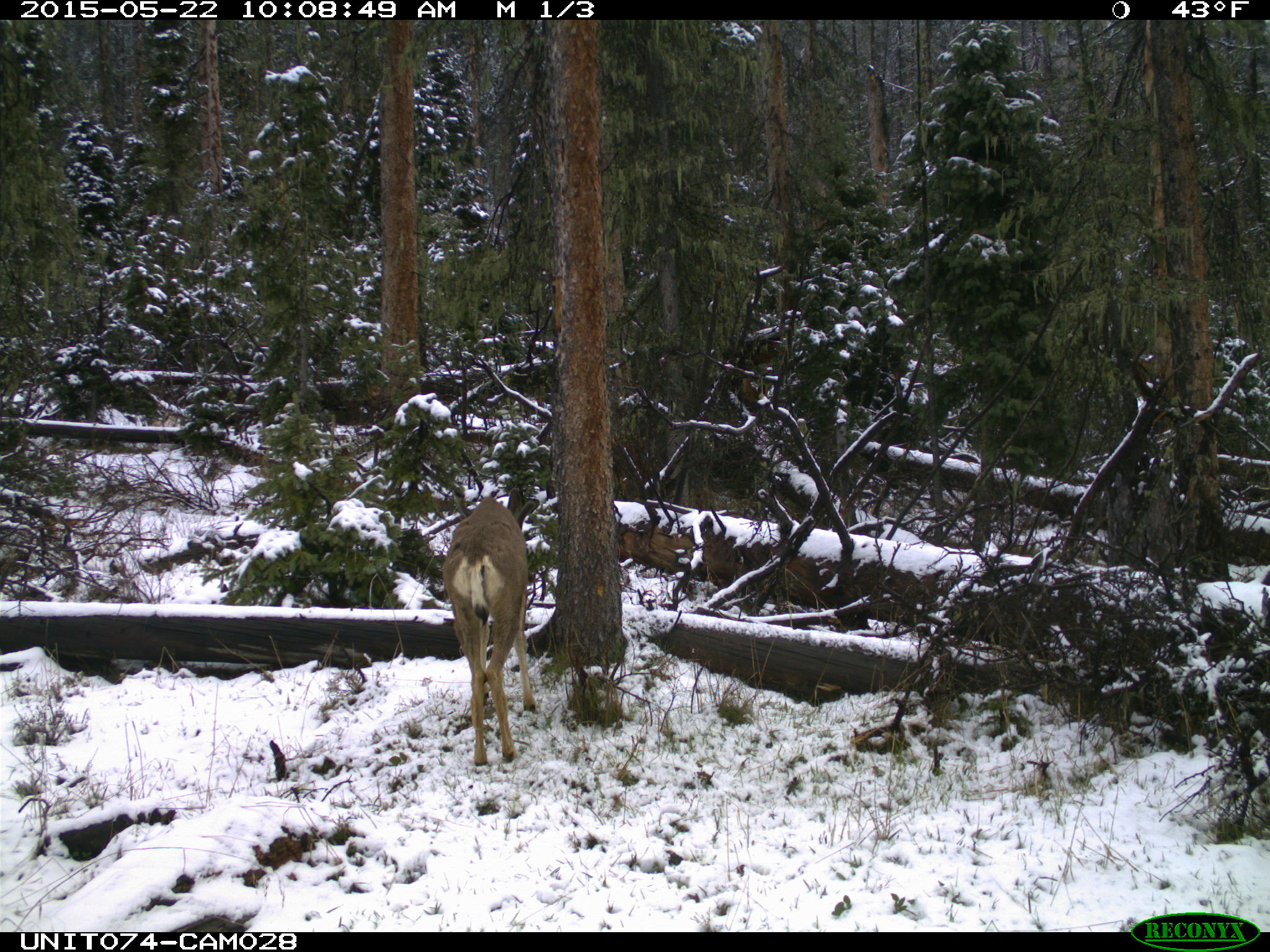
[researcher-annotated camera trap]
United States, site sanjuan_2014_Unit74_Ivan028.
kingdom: Animalia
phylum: Chordata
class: Mammalia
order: Artiodactyla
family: Cervidae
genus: Odocoileus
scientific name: Odocoileus hemionus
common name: mule deer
Odocoileus hemionus (mule deer).